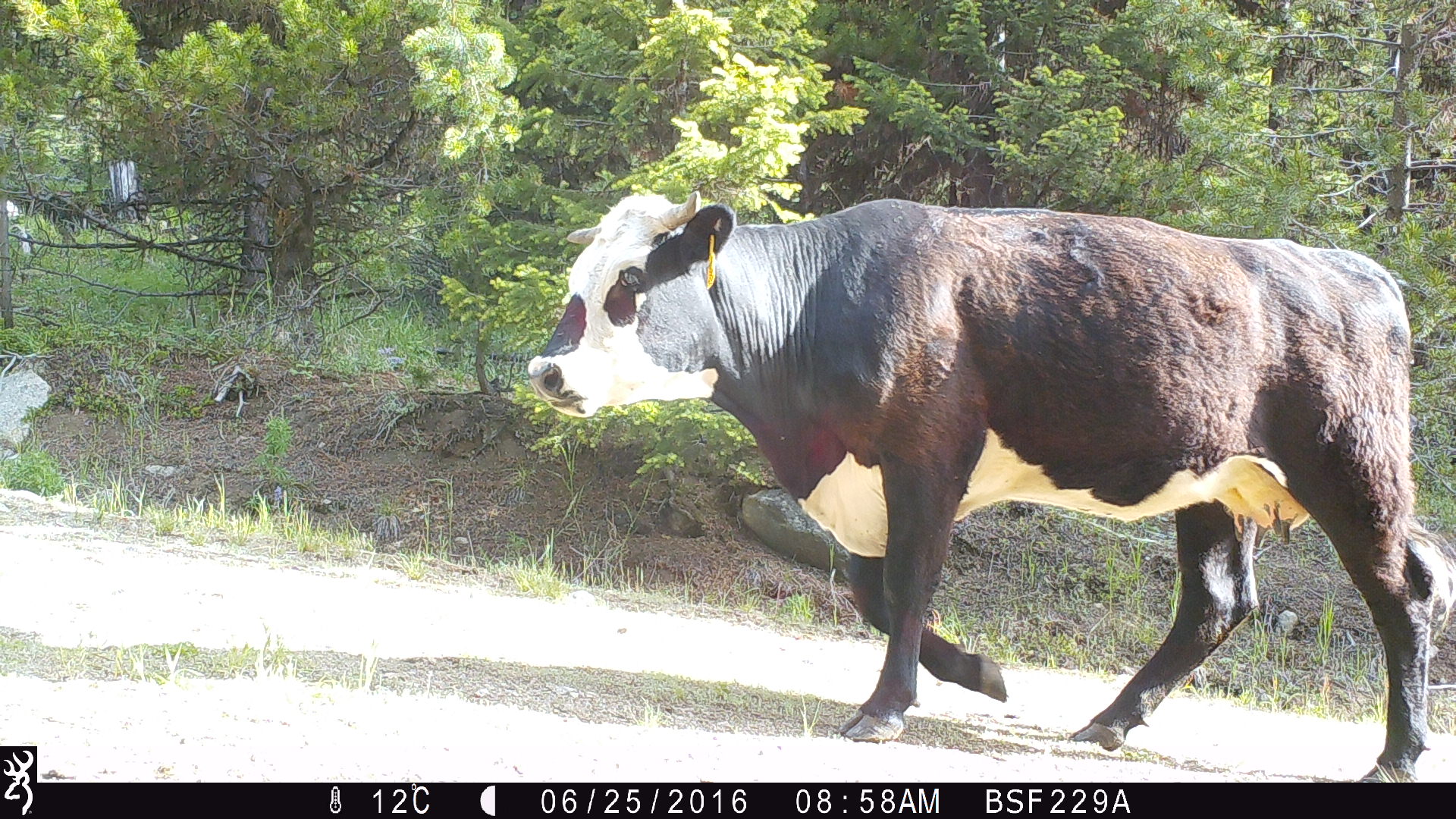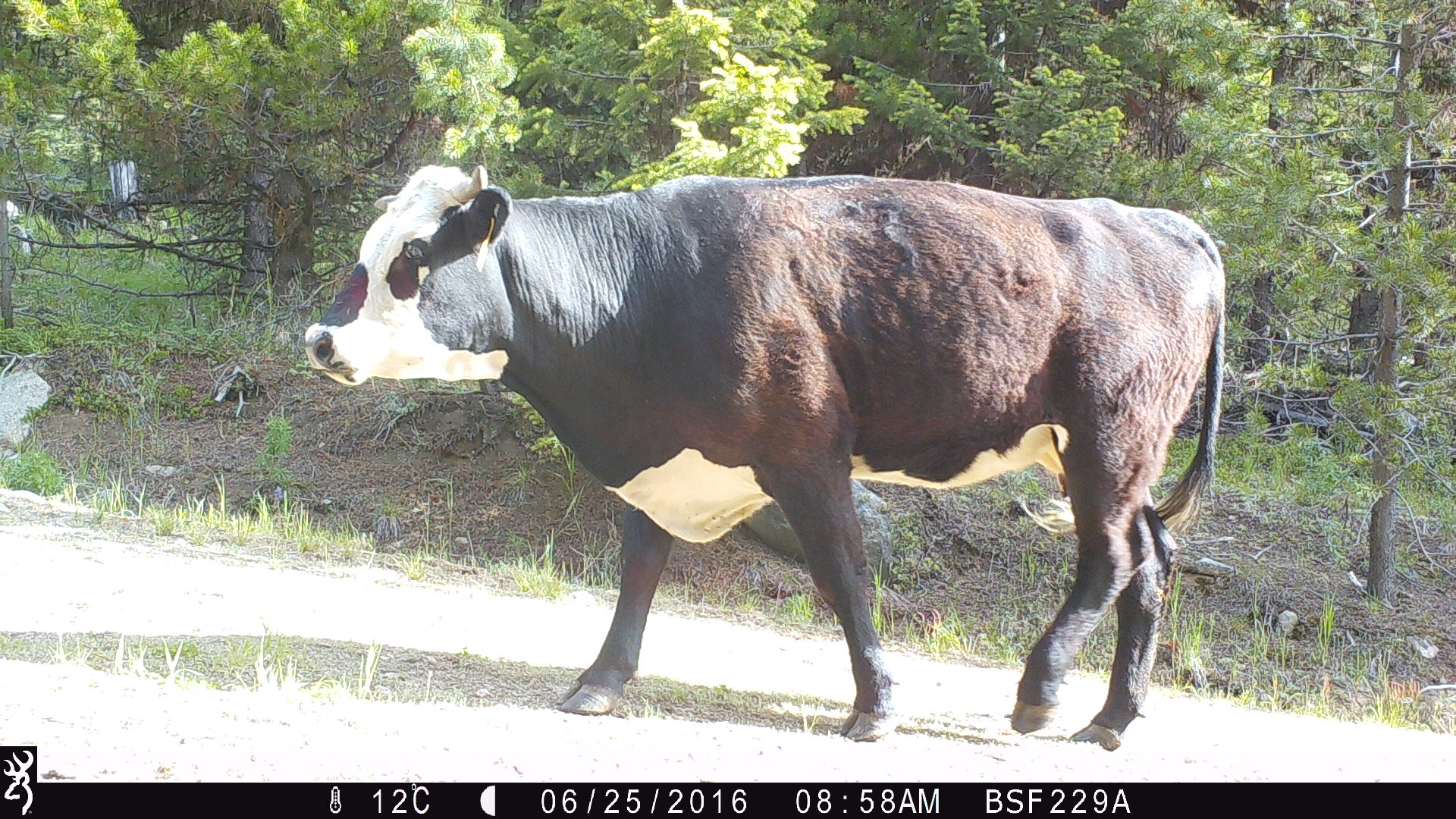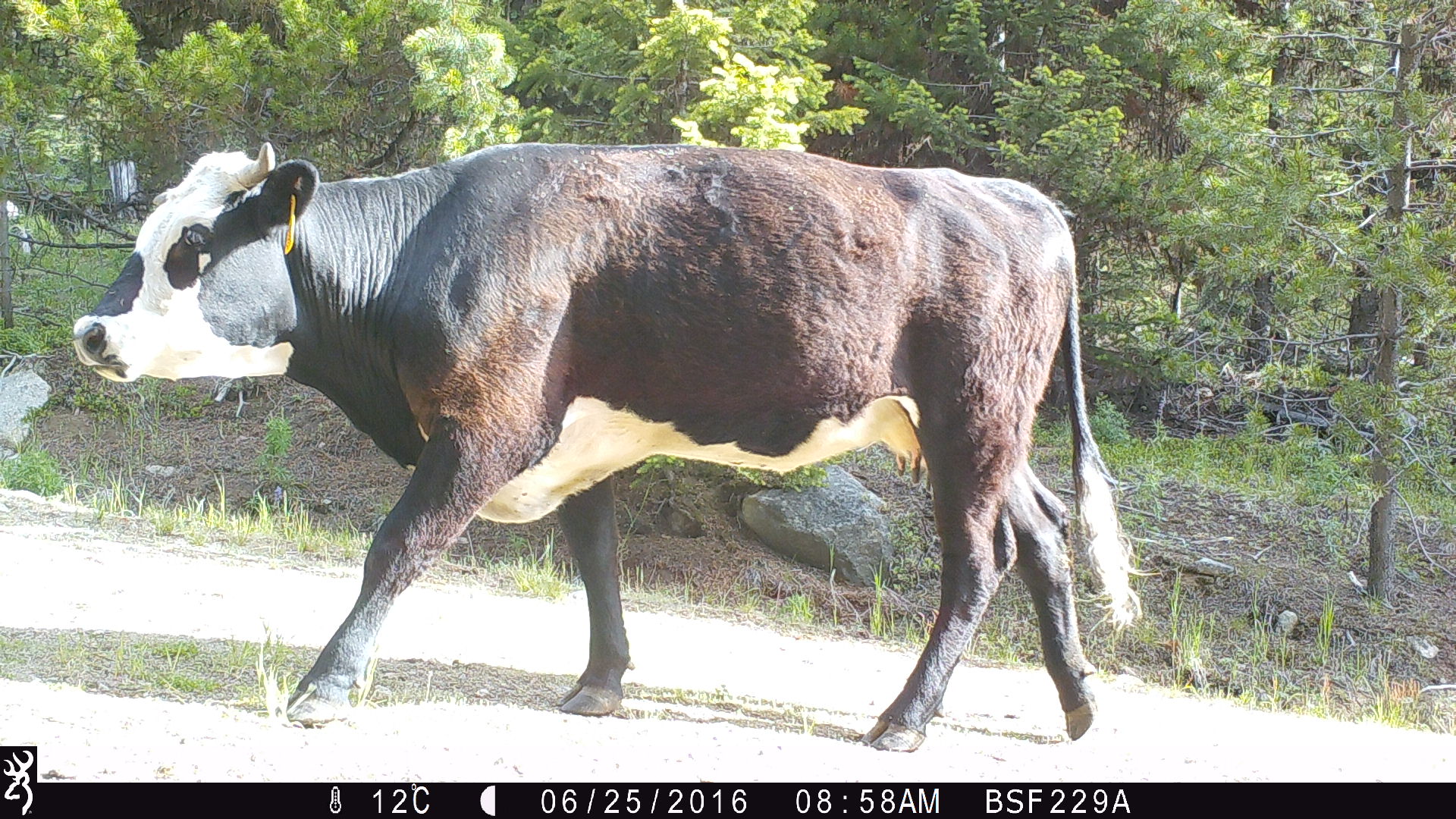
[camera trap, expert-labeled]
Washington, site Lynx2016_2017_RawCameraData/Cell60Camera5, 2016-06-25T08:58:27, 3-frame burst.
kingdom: Animalia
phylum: Chordata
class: Mammalia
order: Artiodactyla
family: Bovidae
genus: Bos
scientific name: Bos taurus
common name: domestic cattle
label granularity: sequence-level